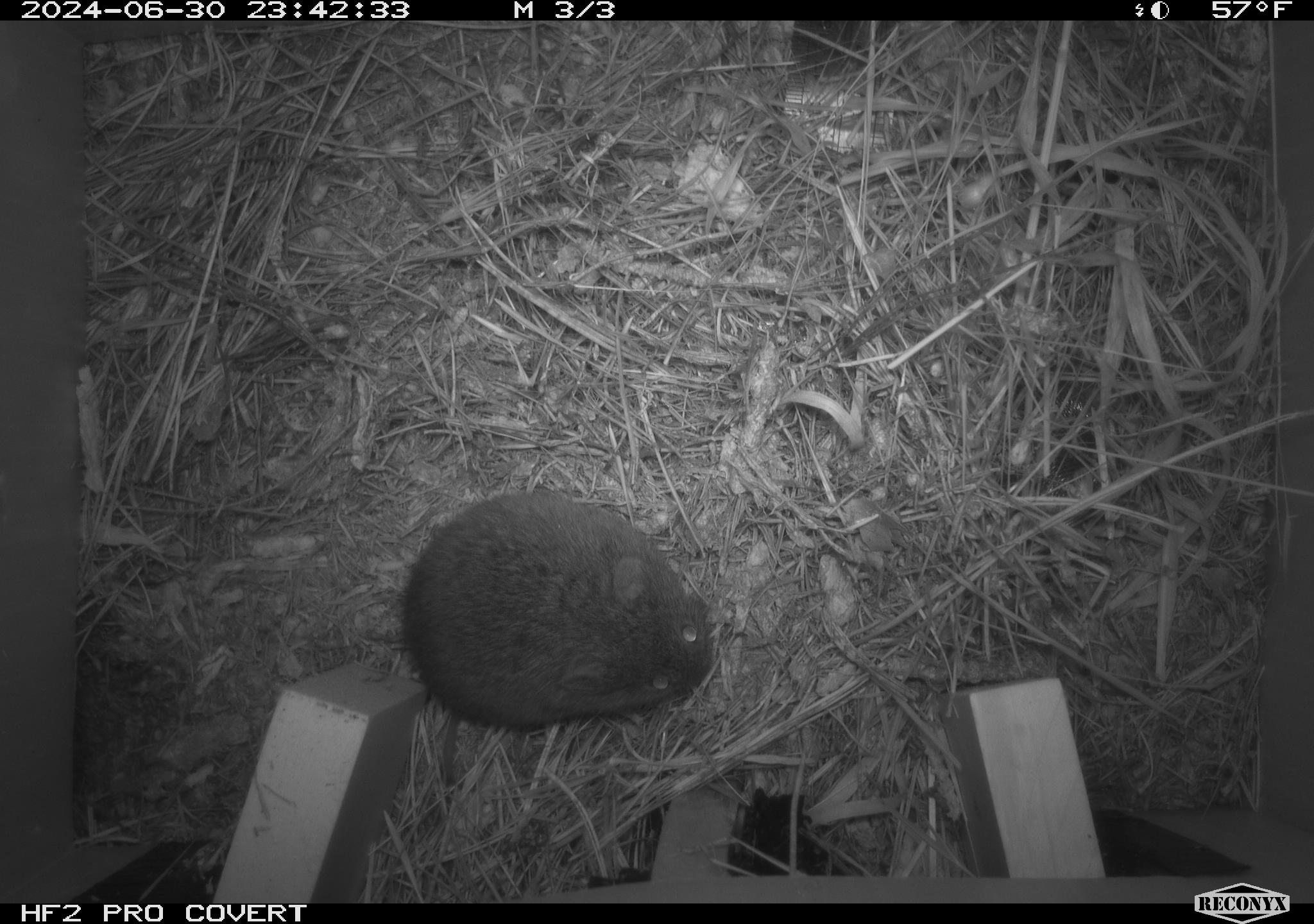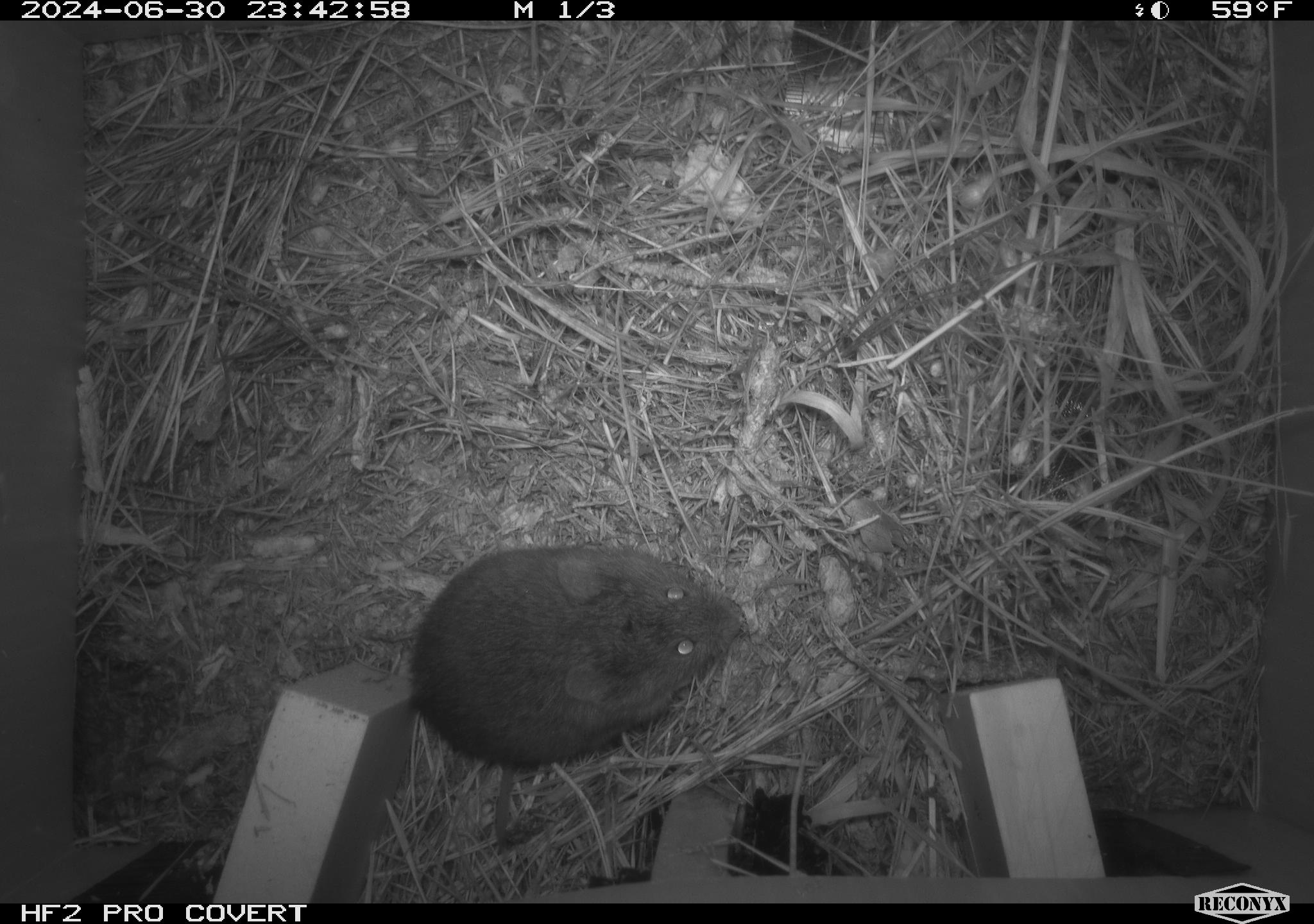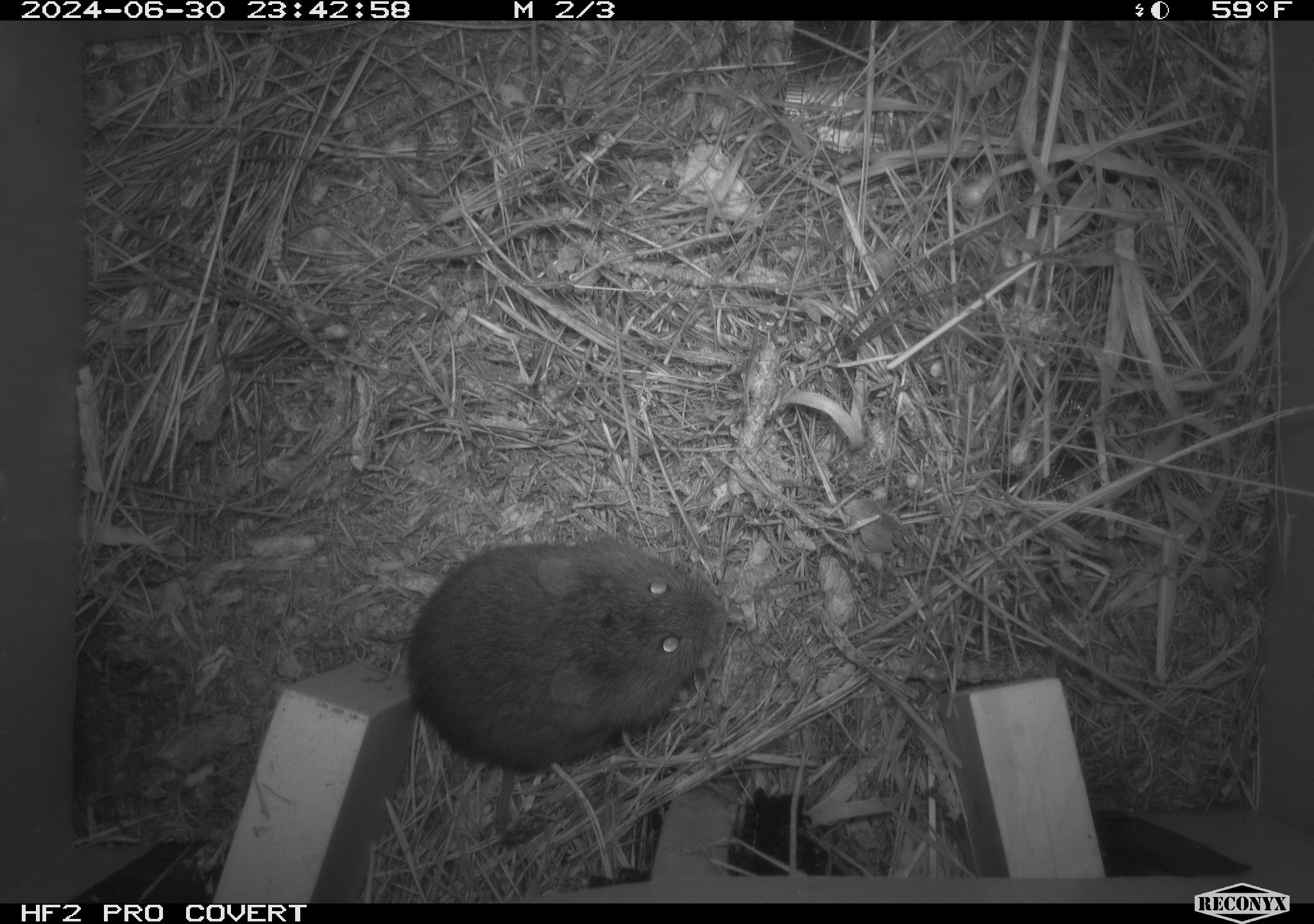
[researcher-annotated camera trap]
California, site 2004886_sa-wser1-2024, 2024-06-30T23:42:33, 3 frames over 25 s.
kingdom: Animalia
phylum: Chordata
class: Mammalia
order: Rodentia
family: Cricetidae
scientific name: Arvicolinae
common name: voles, lemmings, and muskrats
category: arvicolinae subfamily